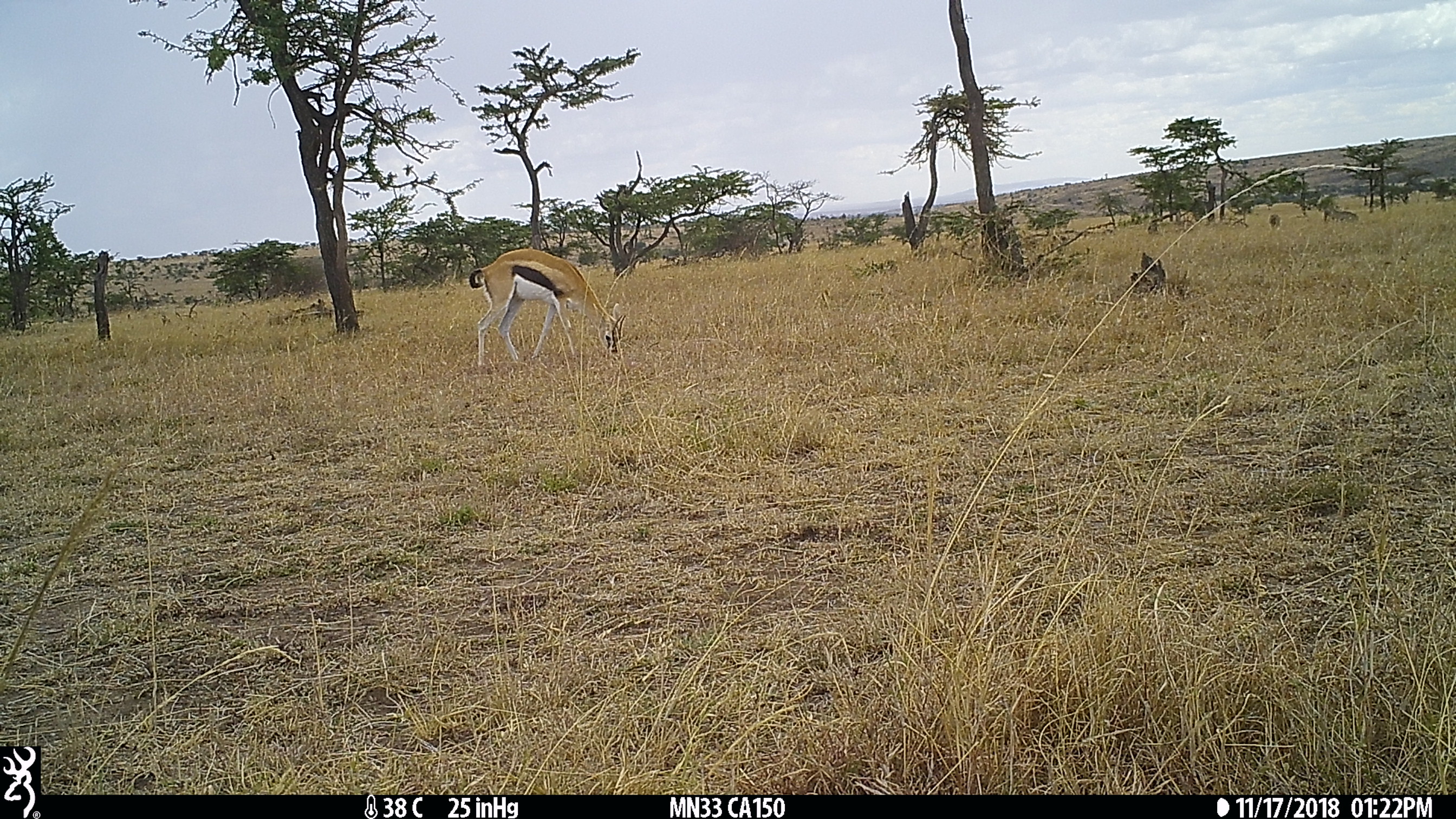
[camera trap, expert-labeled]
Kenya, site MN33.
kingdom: Animalia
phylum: Chordata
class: Mammalia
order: Artiodactyla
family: Bovidae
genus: Eudorcas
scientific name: Eudorcas thomsonii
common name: thomon's gazelle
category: gazelle thomsons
Gazelle thomsons (thomon's gazelle) (Eudorcas thomsonii).